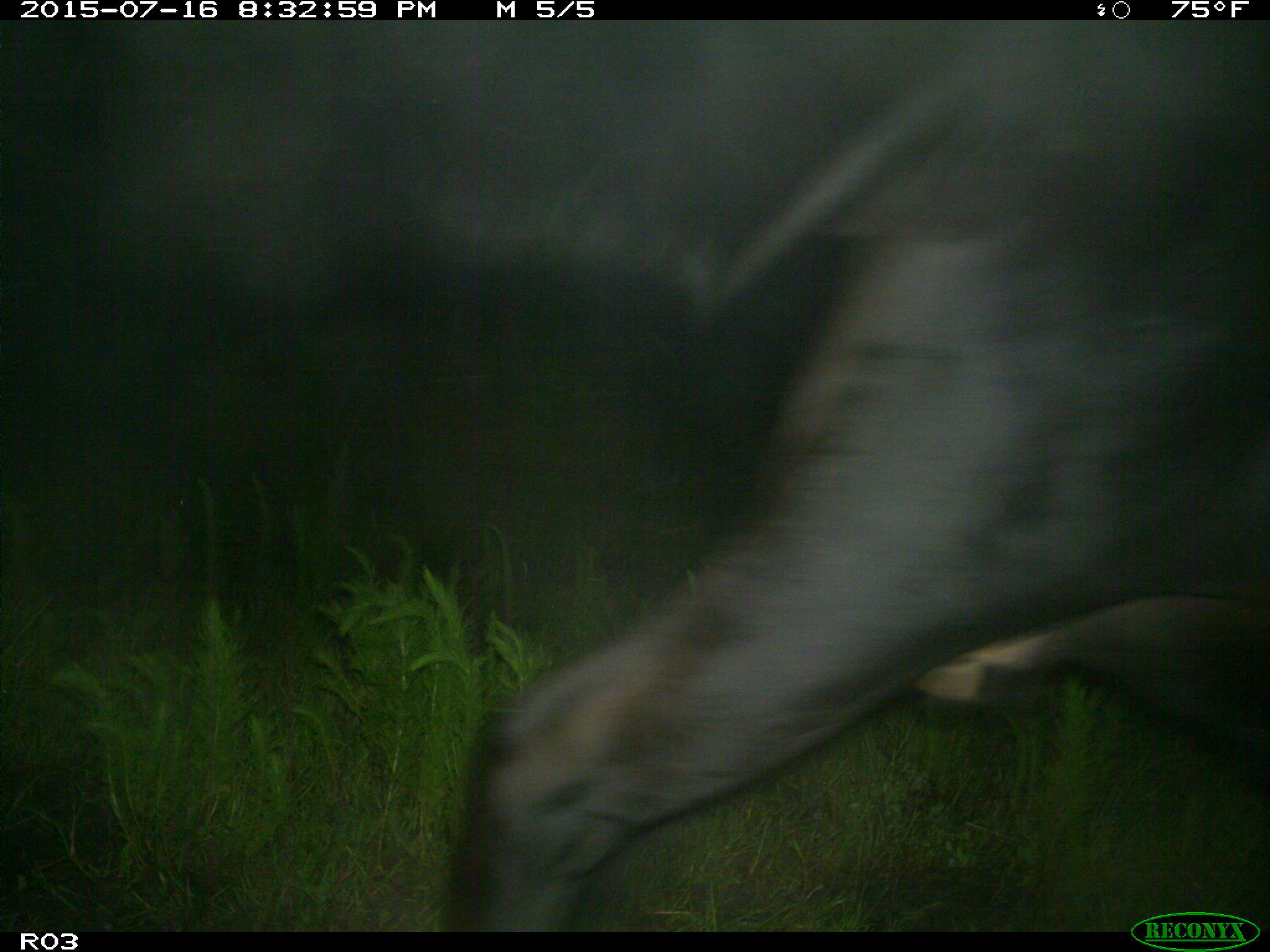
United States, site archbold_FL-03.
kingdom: Animalia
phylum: Chordata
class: Mammalia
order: Artiodactyla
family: Bovidae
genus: Bos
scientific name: Bos taurus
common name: domestic cow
Bos taurus (domestic cow).